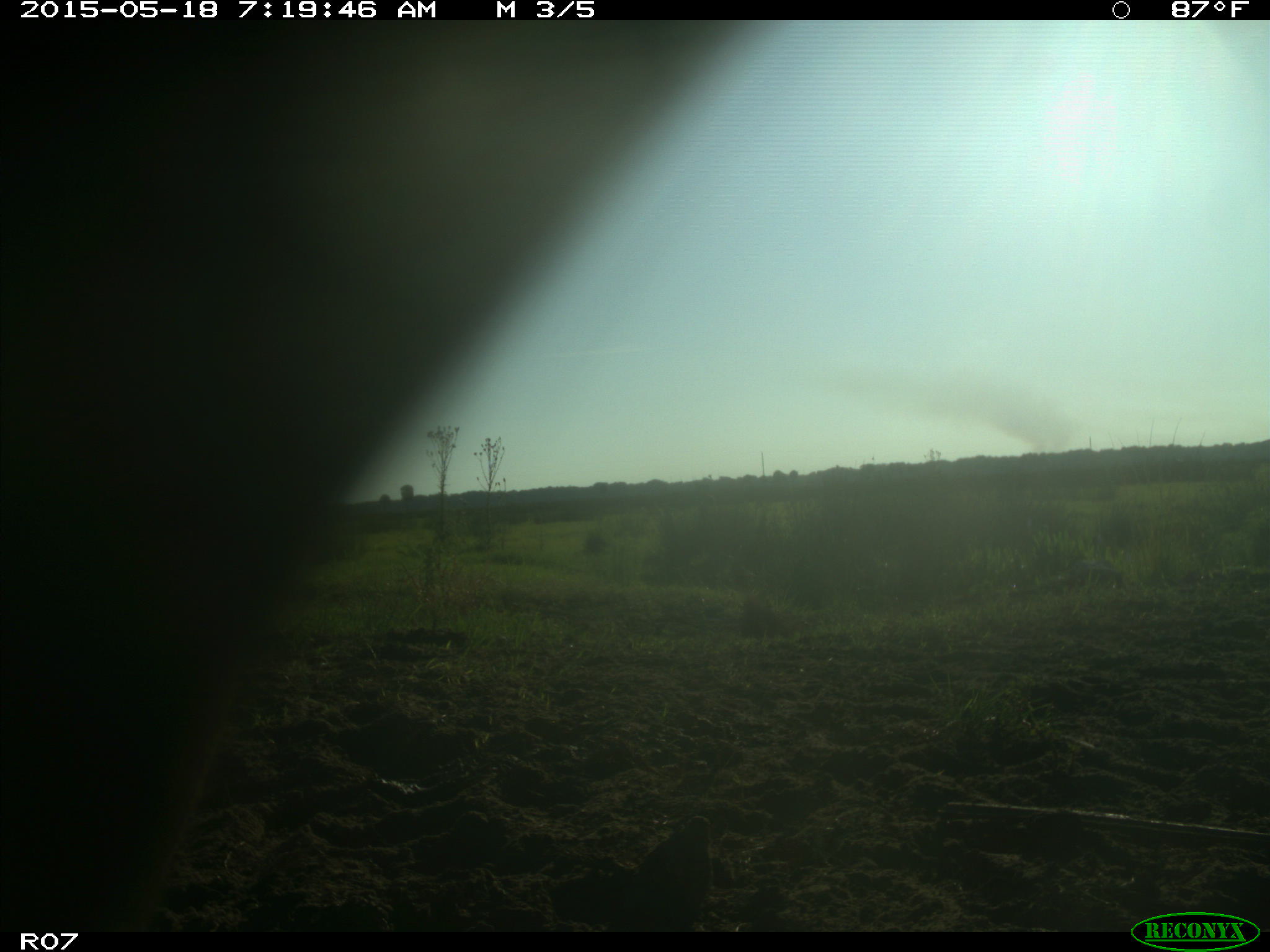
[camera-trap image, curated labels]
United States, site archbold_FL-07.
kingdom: Animalia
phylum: Chordata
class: Mammalia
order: Artiodactyla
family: Bovidae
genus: Bos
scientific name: Bos taurus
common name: domestic cow